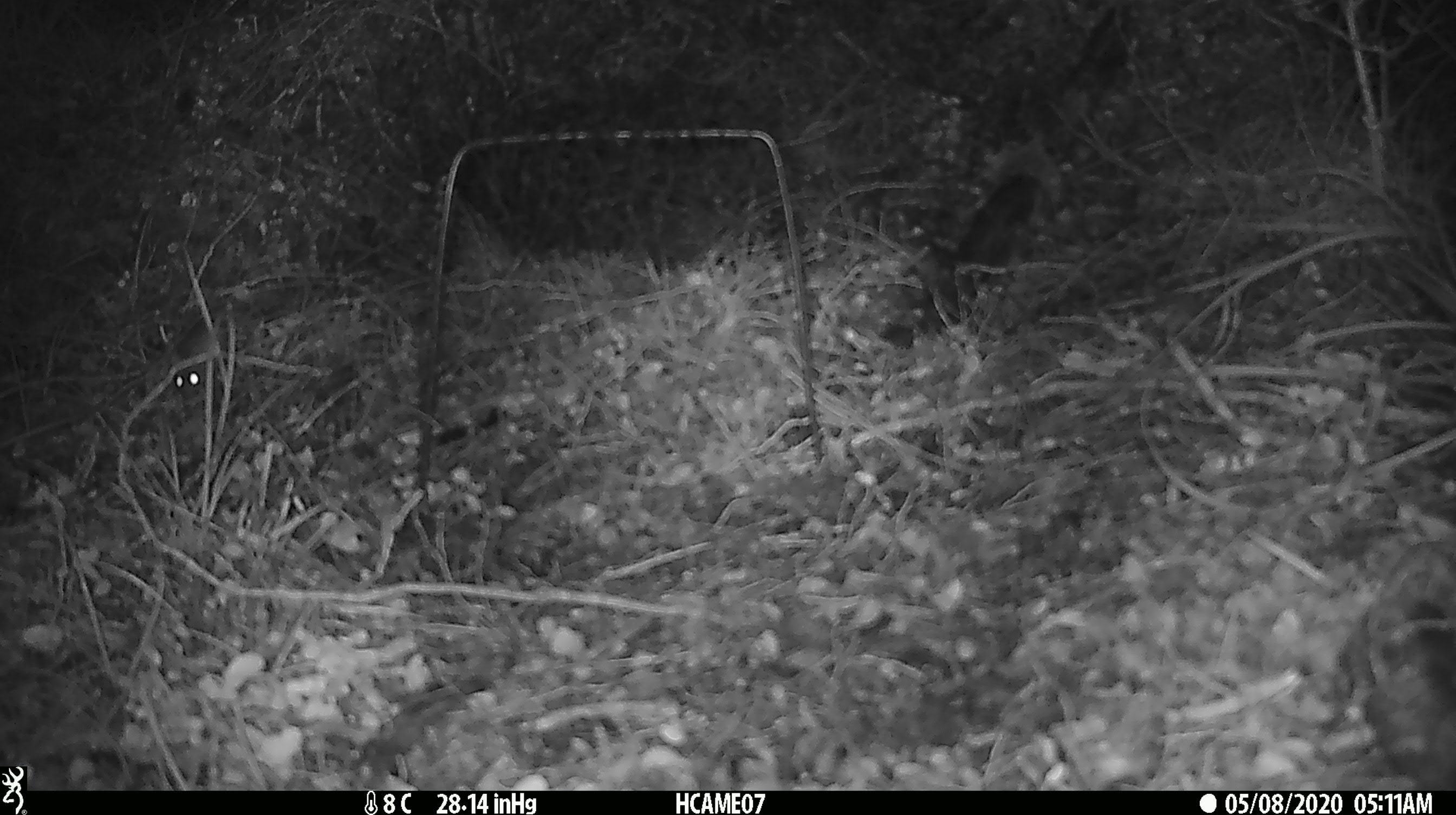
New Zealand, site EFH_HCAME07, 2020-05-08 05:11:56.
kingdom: Animalia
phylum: Chordata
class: Mammalia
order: Rodentia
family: Muridae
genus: Mus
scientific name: Mus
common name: mouse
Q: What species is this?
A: Mouse (Mus).